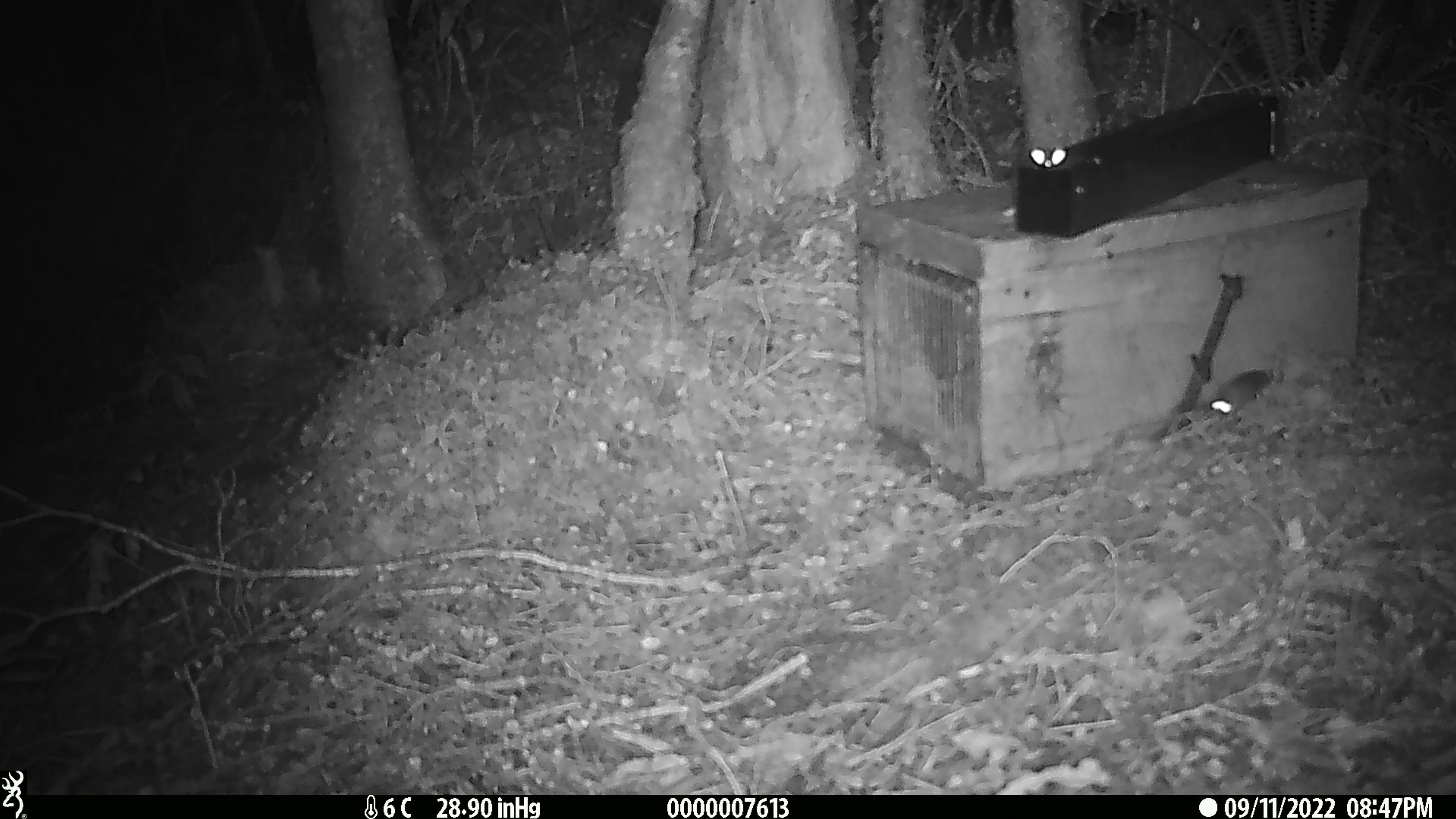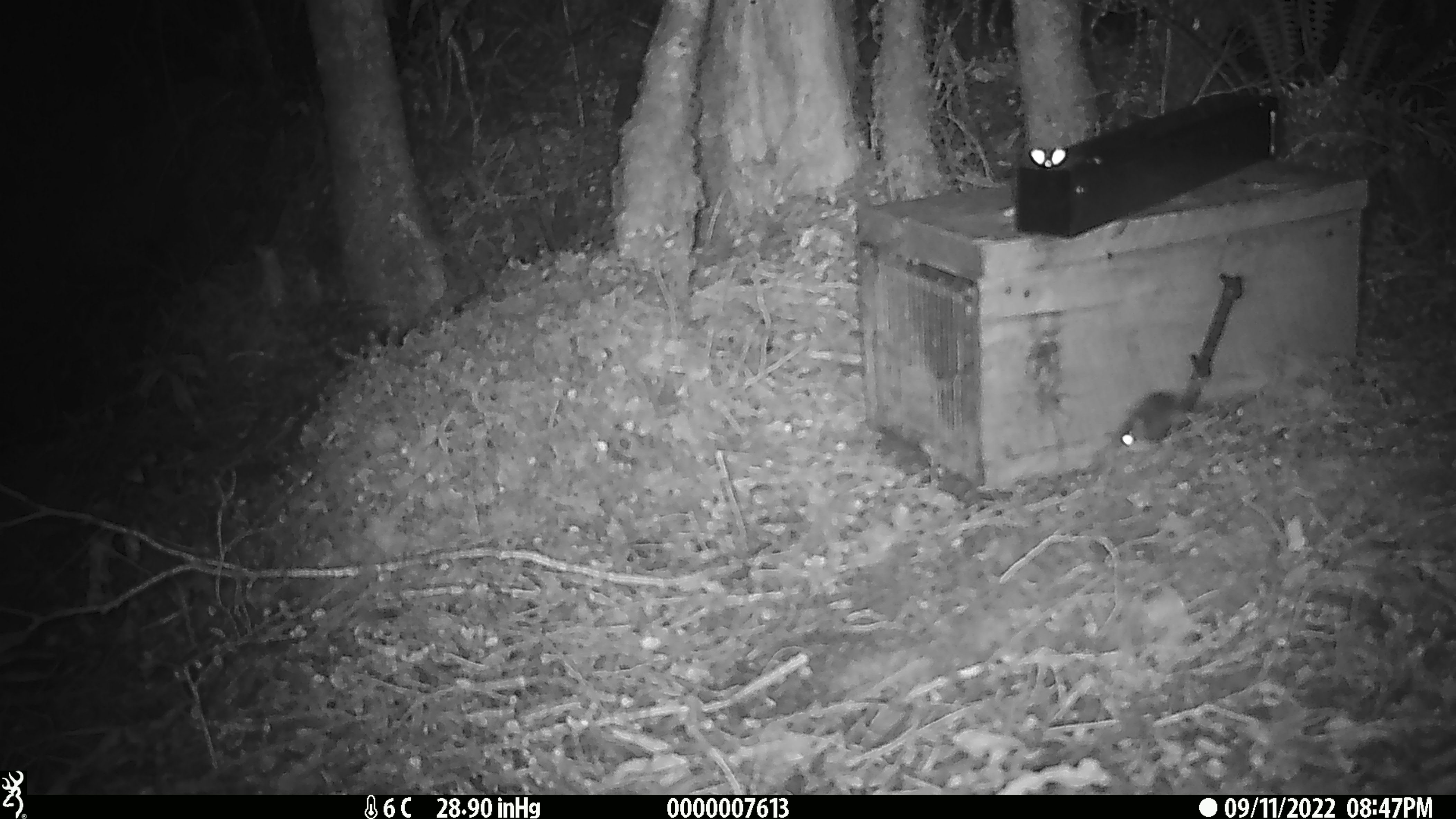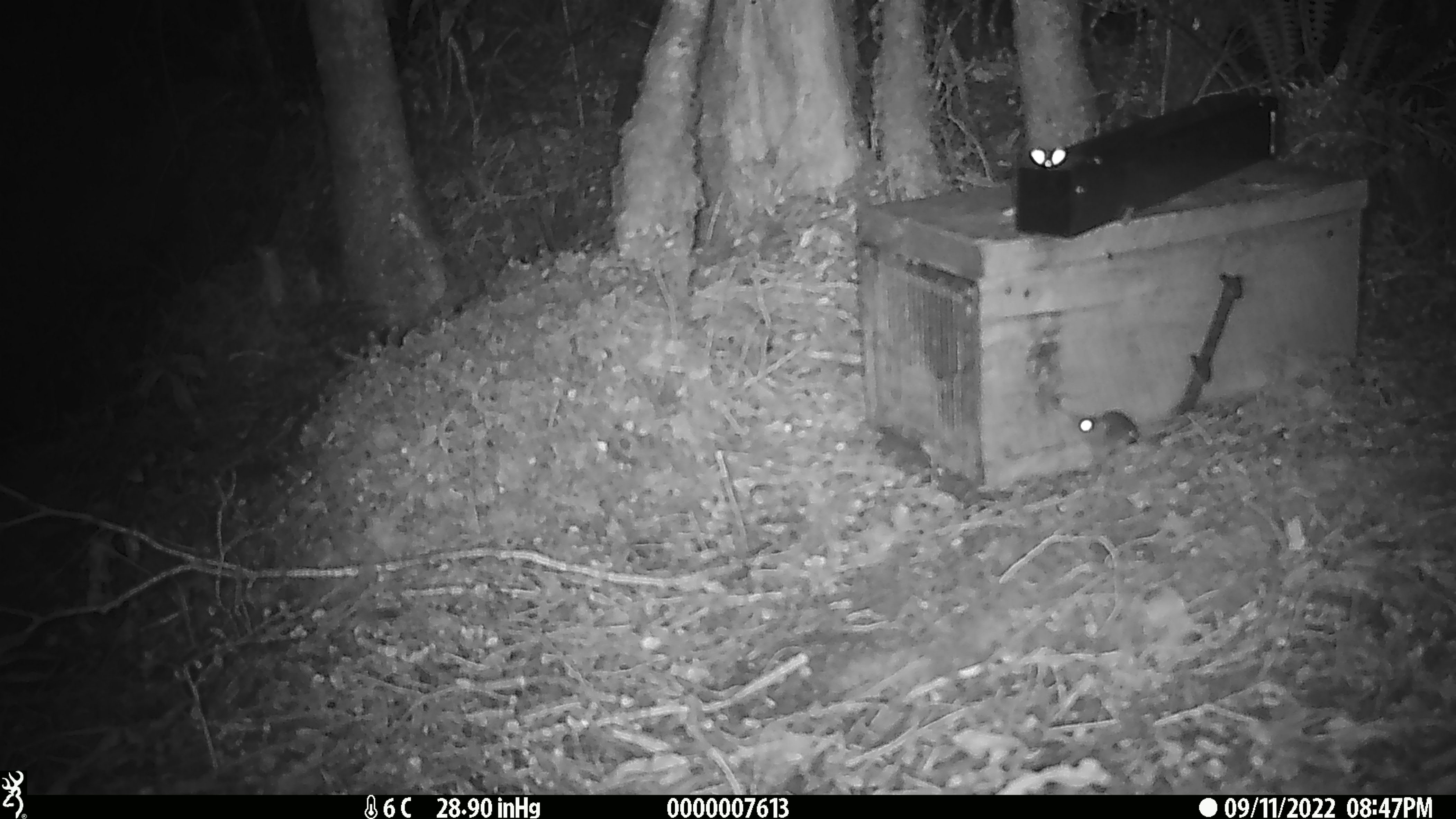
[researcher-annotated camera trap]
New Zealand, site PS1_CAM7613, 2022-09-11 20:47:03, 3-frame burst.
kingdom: Animalia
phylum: Chordata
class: Mammalia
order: Rodentia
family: Muridae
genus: Mus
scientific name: Mus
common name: mouse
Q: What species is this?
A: Mouse (Mus).